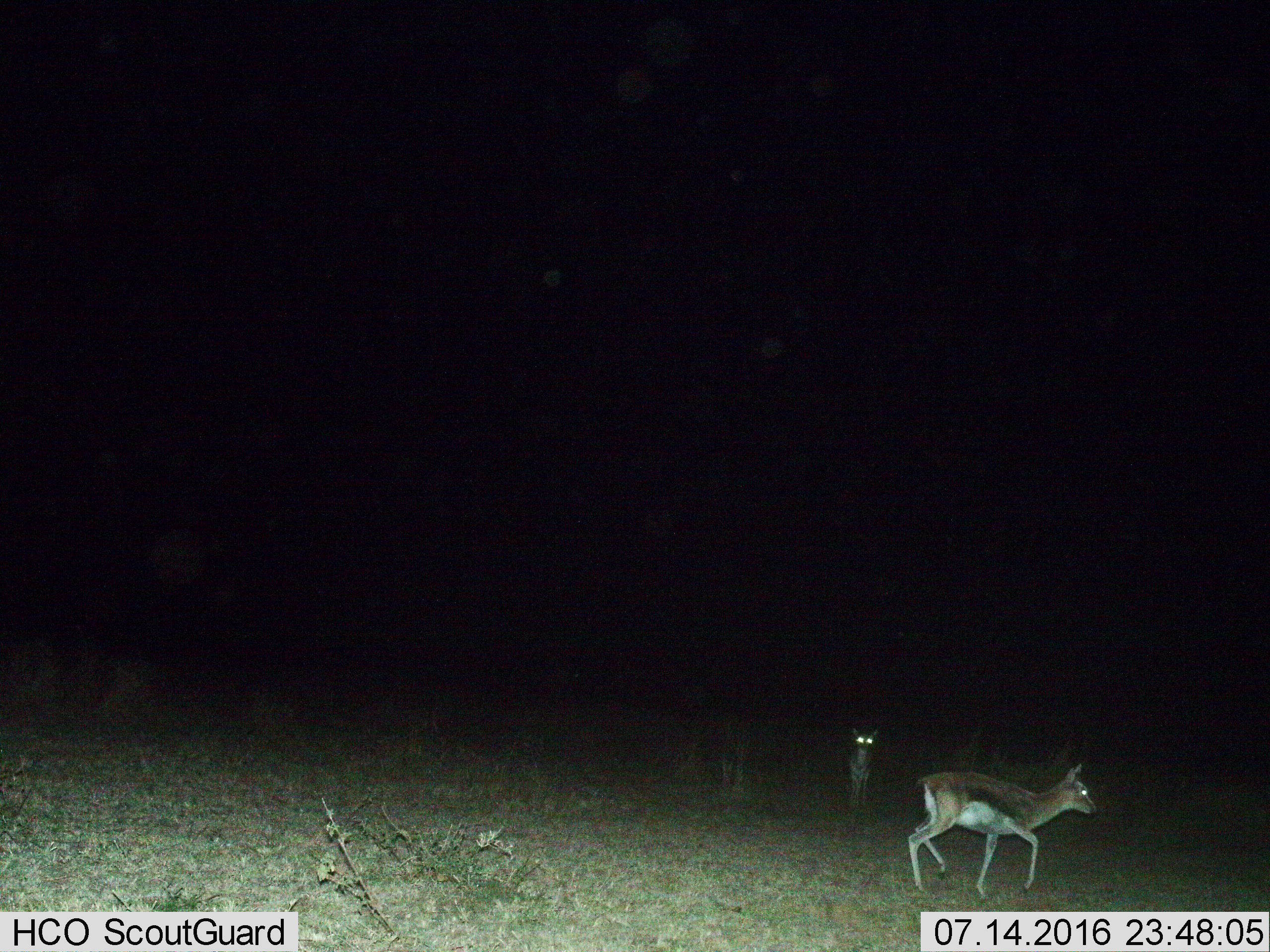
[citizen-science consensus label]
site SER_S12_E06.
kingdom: Animalia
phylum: Chordata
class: Mammalia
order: Artiodactyla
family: Bovidae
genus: Eudorcas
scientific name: Eudorcas thomsonii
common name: thomson's gazelle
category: gazellethomsons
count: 2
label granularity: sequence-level